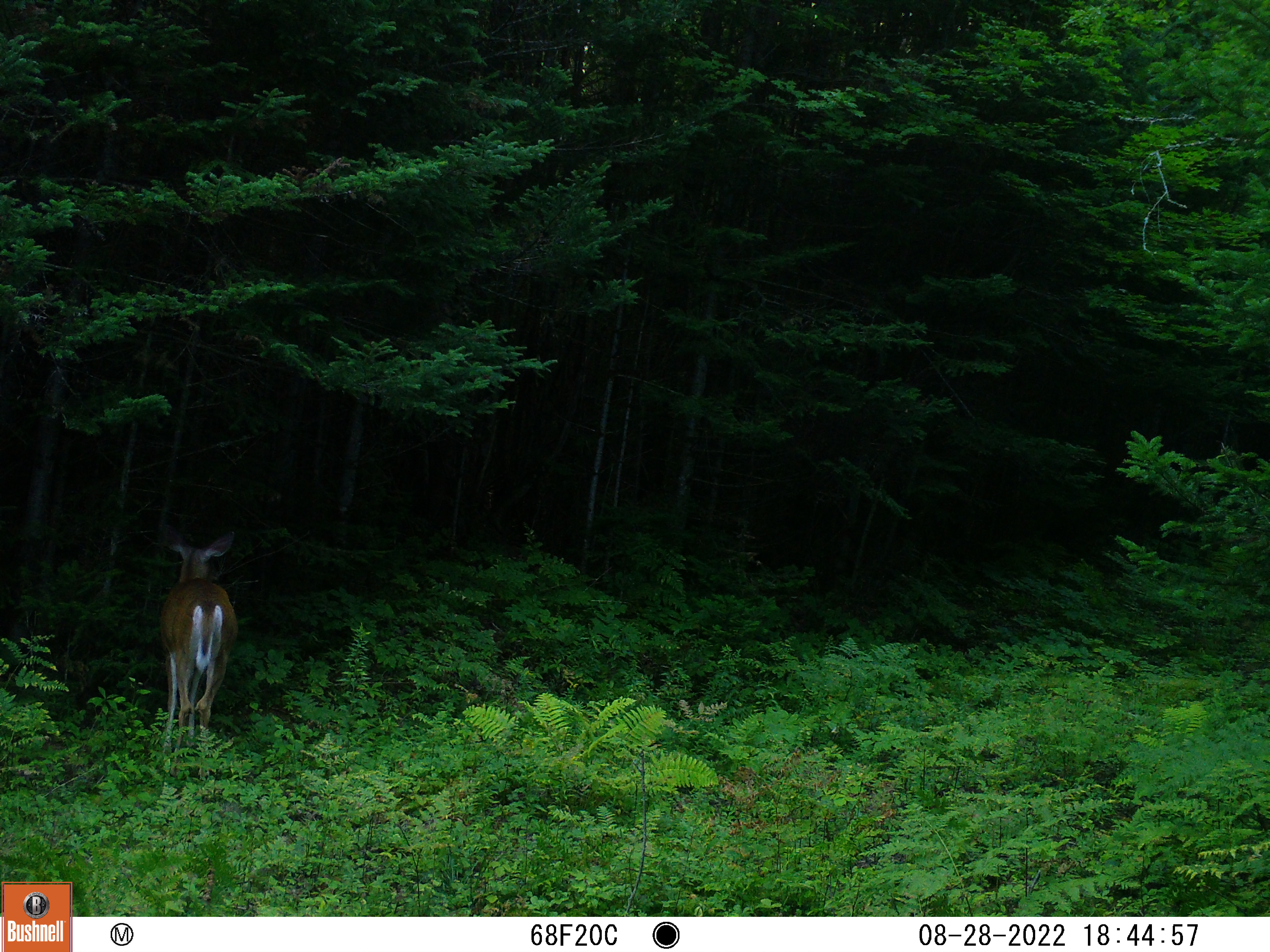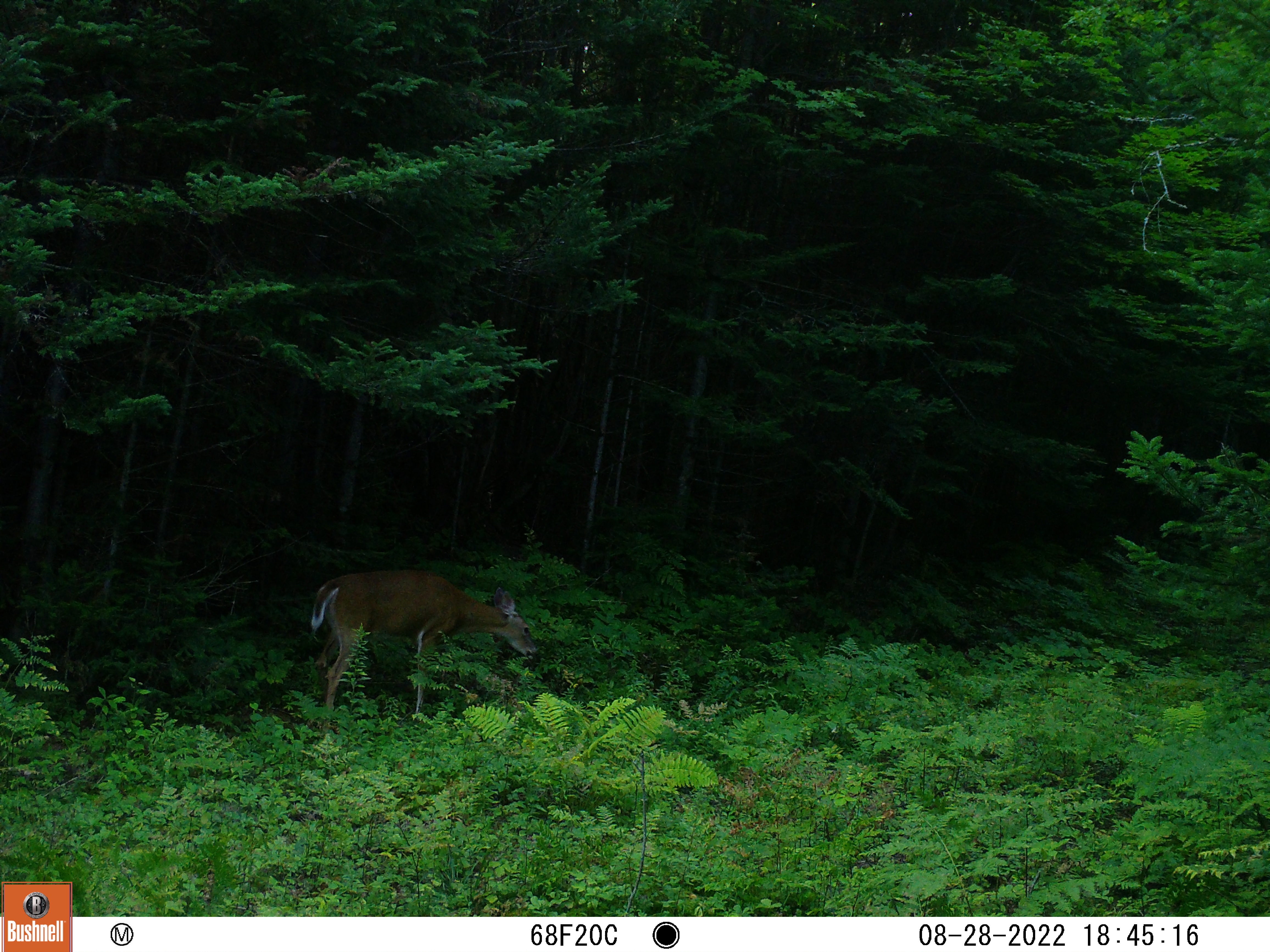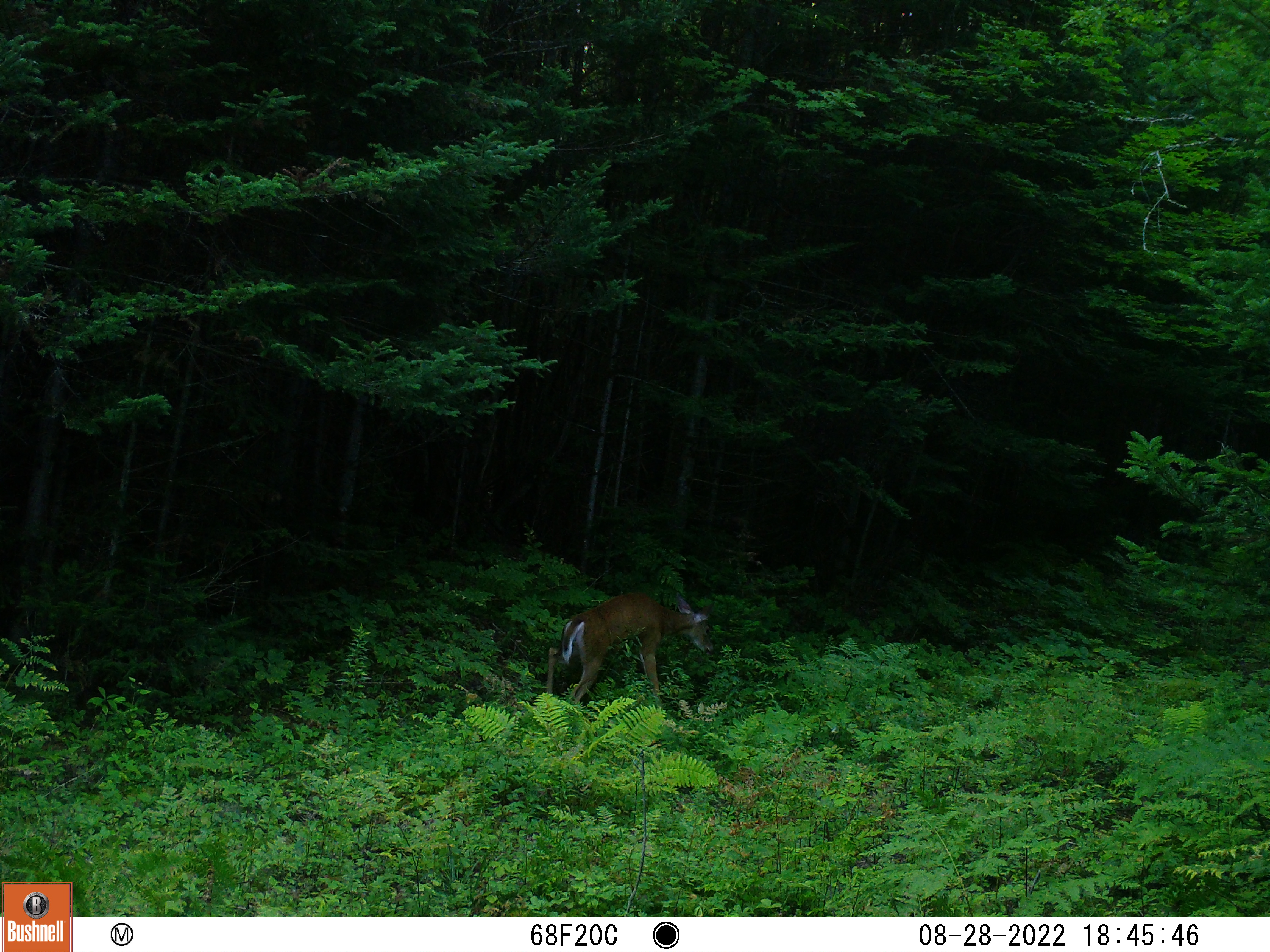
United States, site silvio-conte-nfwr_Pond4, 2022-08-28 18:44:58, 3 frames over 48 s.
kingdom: Animalia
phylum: Chordata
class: Mammalia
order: Artiodactyla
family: Cervidae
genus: Odocoileus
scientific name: Odocoileus virginianus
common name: white-tailed deer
White-tailed deer (Odocoileus virginianus).